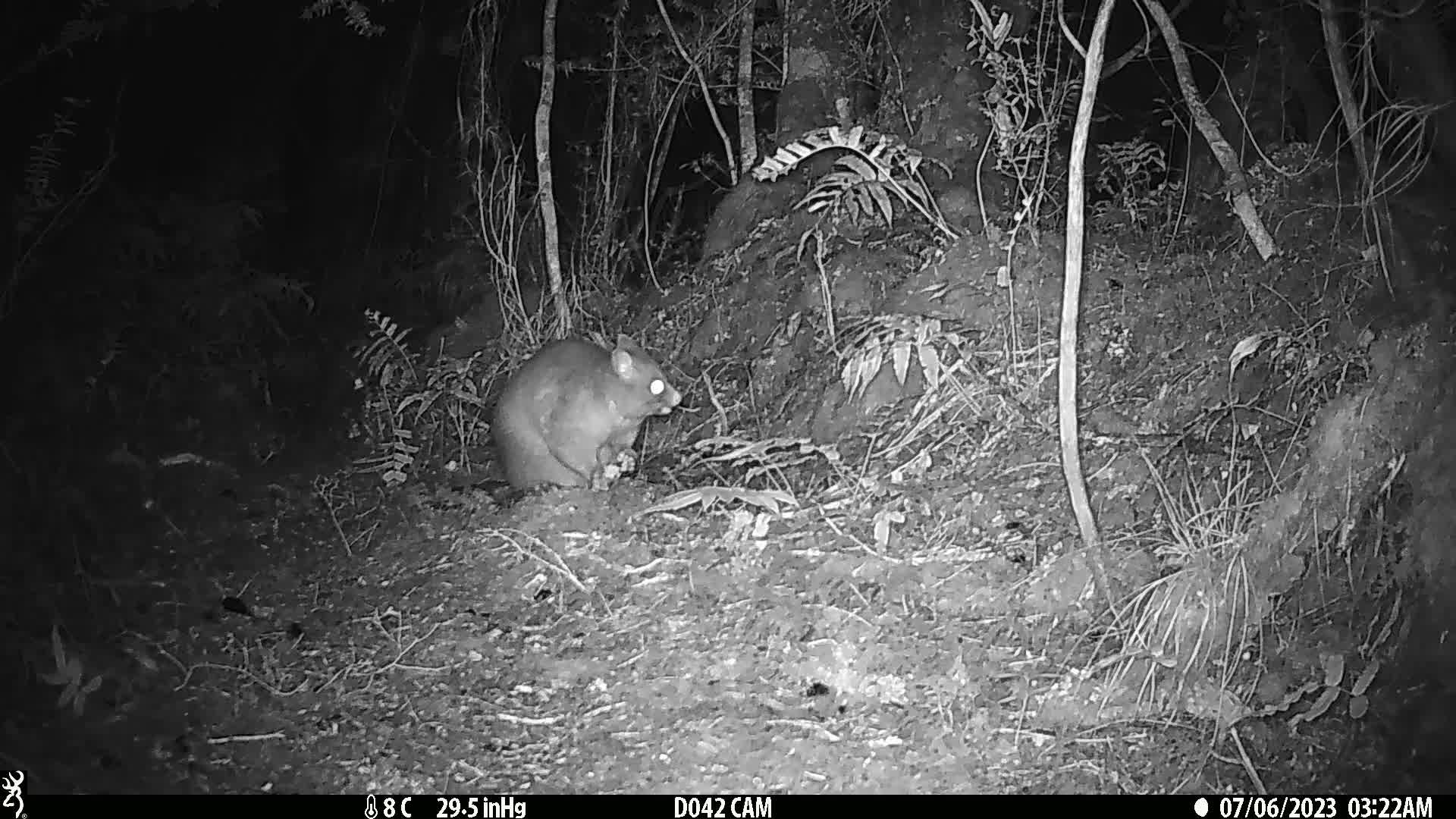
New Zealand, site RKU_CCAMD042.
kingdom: Animalia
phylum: Chordata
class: Mammalia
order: Diprotodontia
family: Phalangeridae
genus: Trichosurus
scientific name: Trichosurus vulpecula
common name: common brushtail possum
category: possum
Possum (common brushtail possum) (Trichosurus vulpecula).